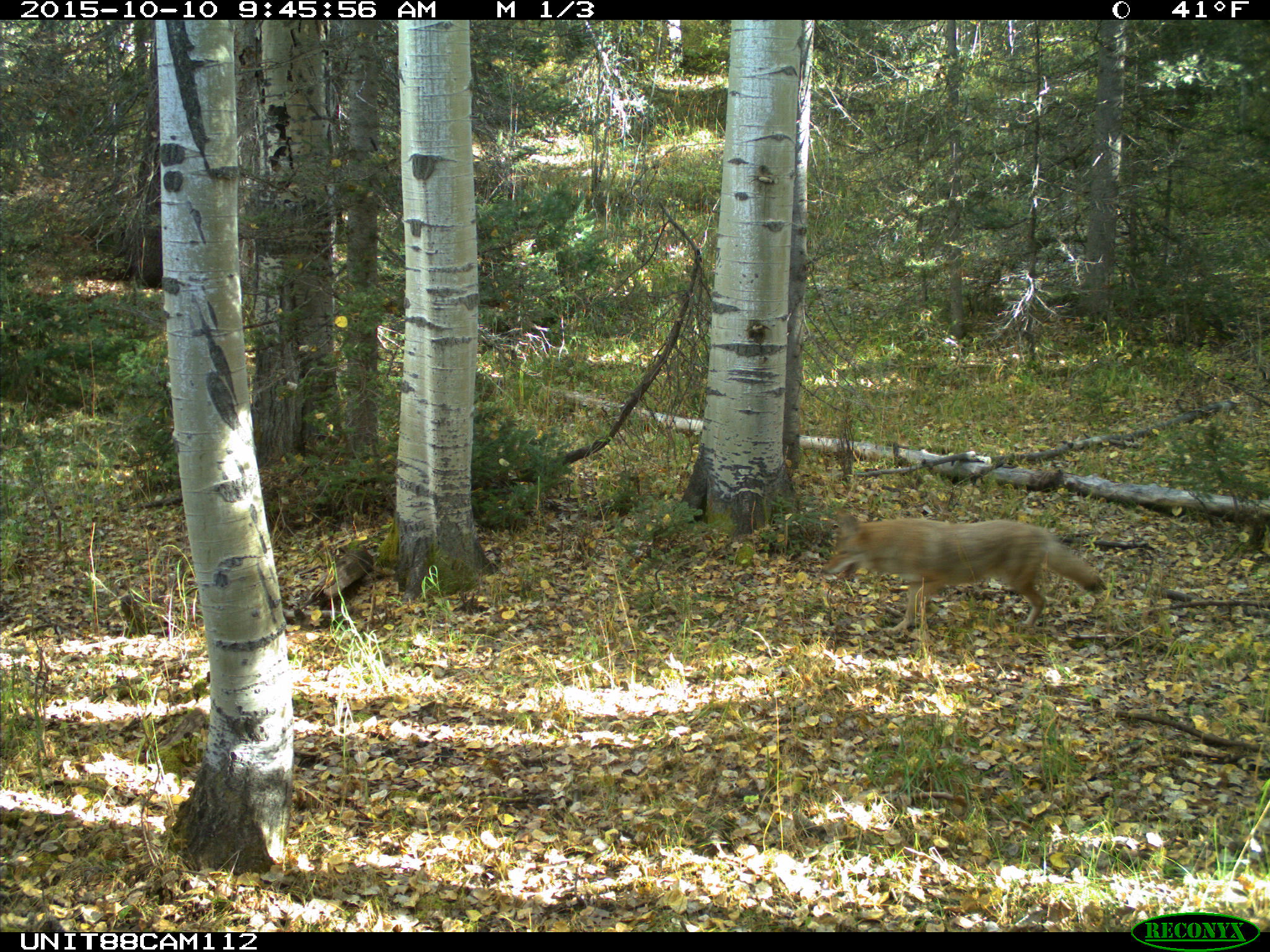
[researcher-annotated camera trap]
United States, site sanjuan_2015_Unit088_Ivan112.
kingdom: Animalia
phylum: Chordata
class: Mammalia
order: Carnivora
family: Canidae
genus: Canis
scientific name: Canis latrans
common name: coyote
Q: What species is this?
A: Canis latrans (coyote).